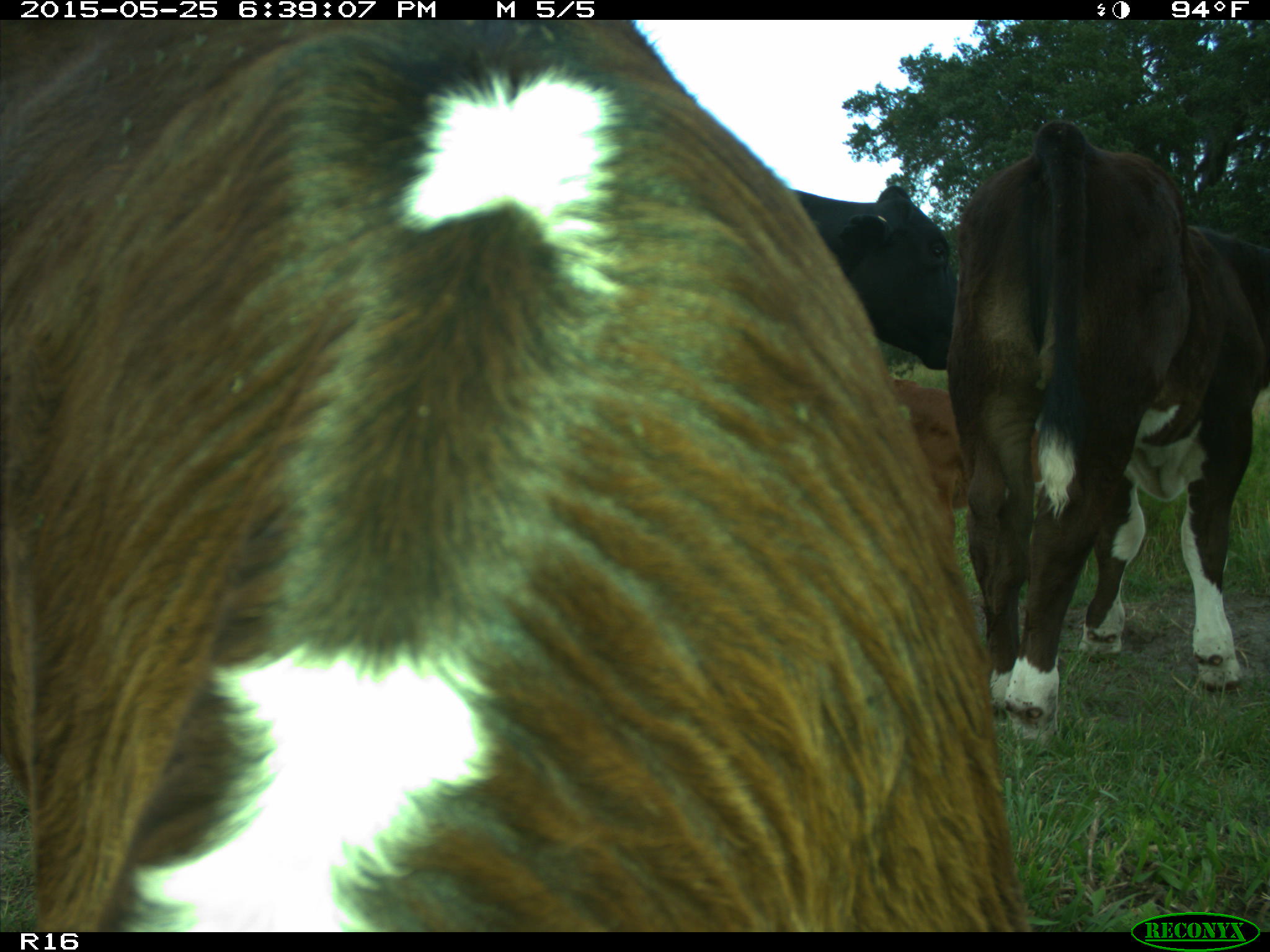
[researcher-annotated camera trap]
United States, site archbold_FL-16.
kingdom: Animalia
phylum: Chordata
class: Mammalia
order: Artiodactyla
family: Bovidae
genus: Bos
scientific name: Bos taurus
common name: domestic cow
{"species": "Bos taurus (domestic cow)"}